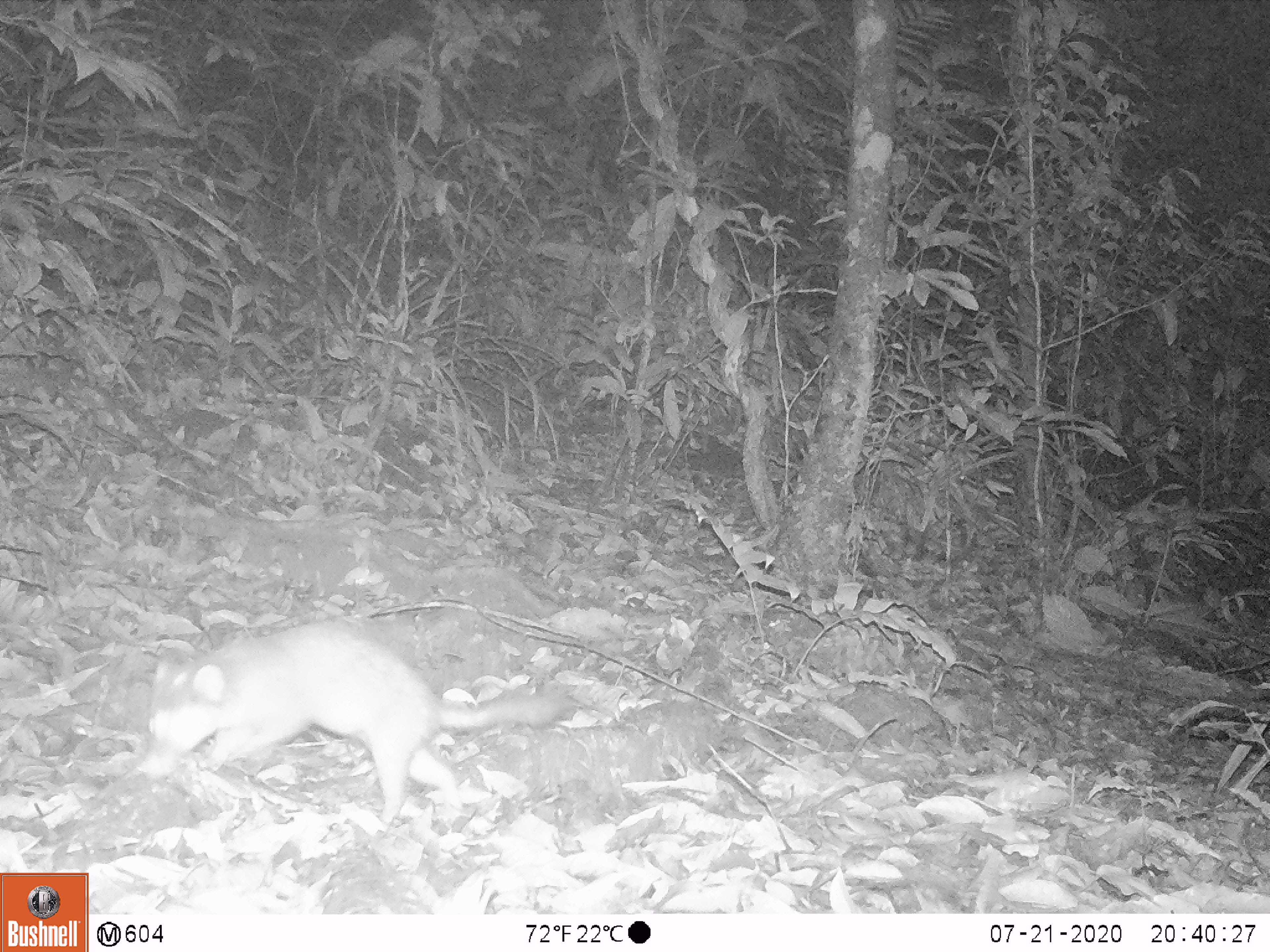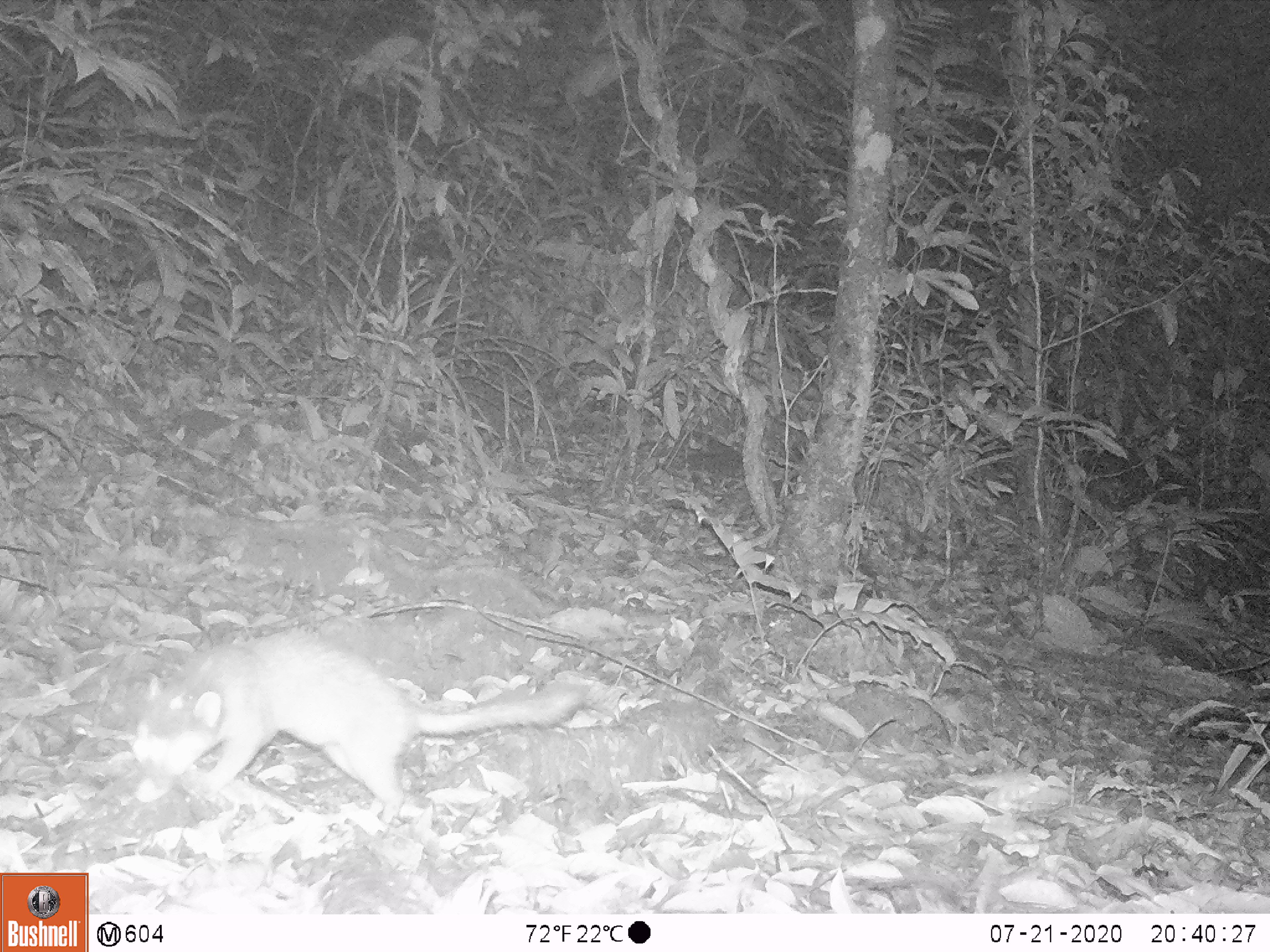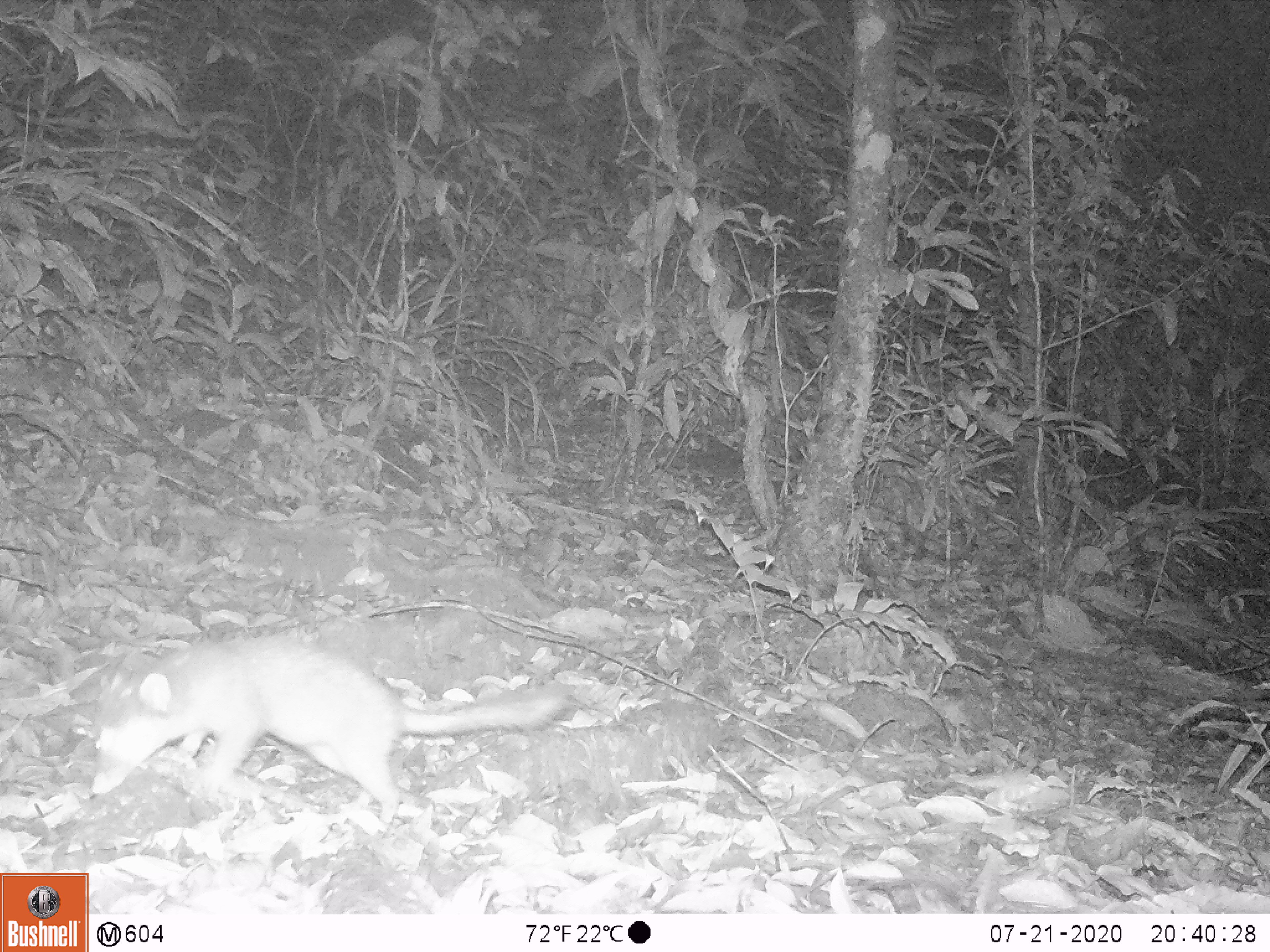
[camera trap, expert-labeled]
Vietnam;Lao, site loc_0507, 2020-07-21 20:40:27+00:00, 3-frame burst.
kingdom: Animalia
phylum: Chordata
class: Mammalia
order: Carnivora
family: Mustelidae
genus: Melogale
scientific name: Melogale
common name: ferret badger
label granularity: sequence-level